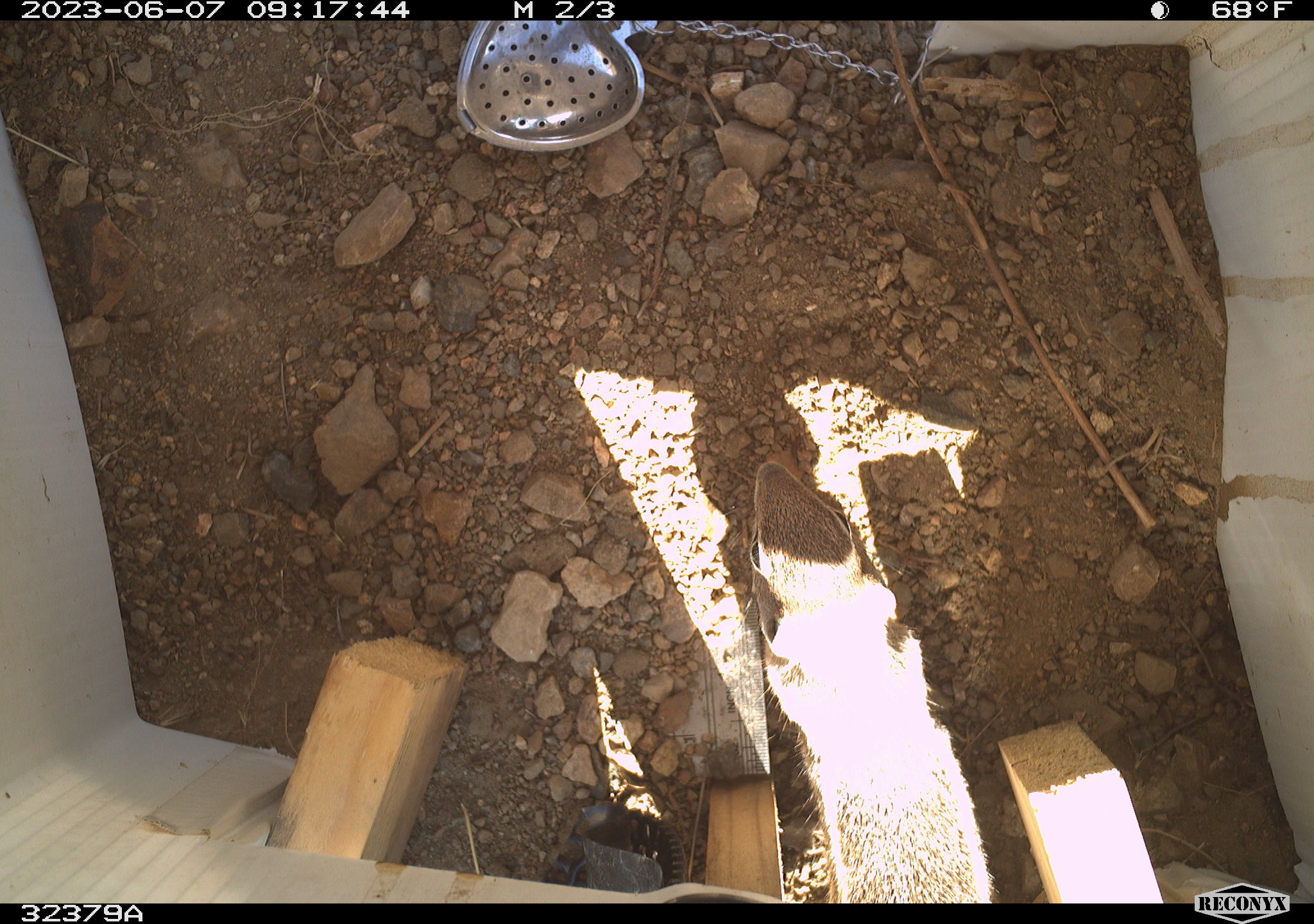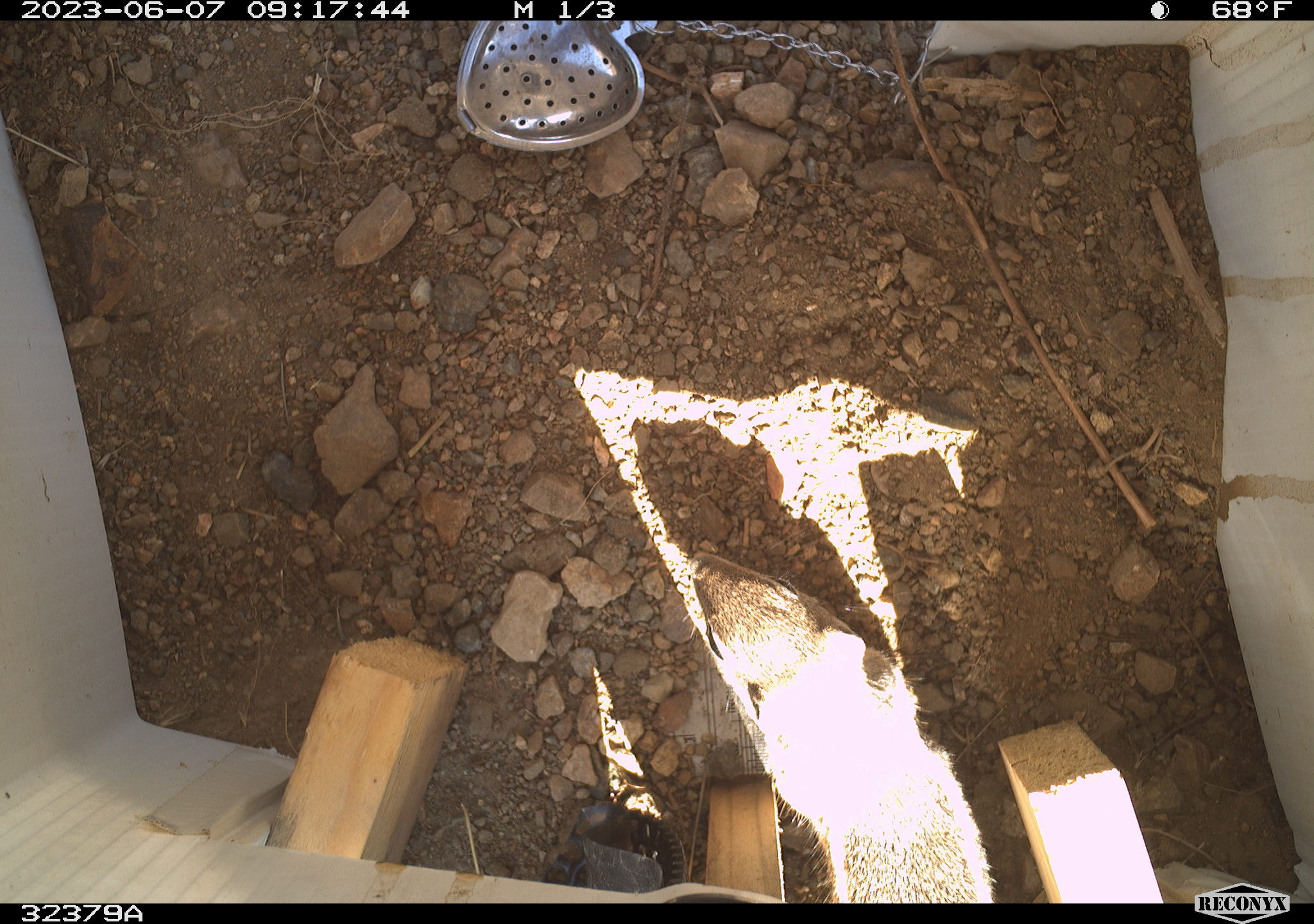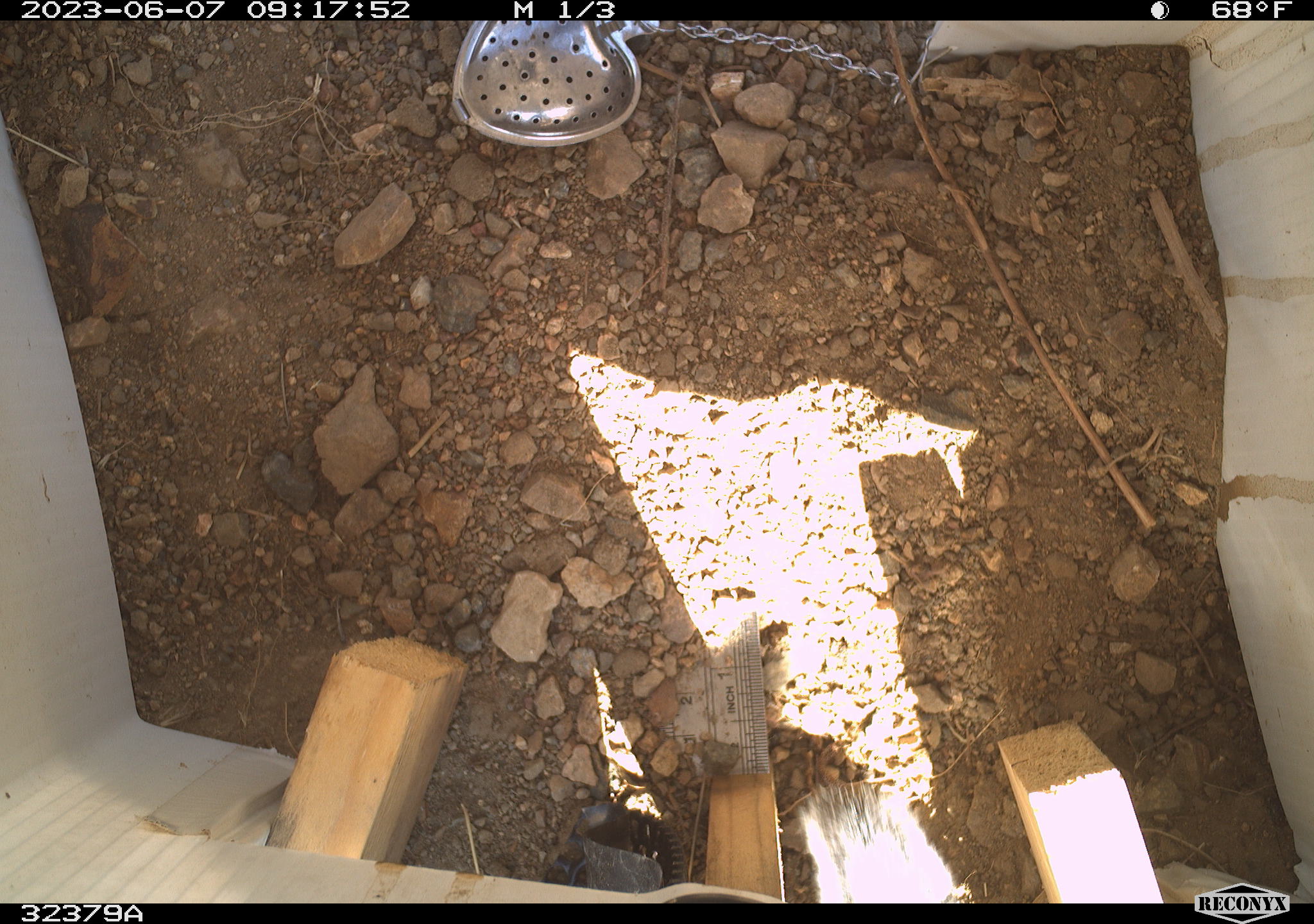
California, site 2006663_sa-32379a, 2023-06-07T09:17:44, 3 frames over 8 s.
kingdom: Animalia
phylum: Chordata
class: Mammalia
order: Rodentia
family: Sciuridae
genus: Ammospermophilus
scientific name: Ammospermophilus leucurus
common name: white-tailed antelope squirrel